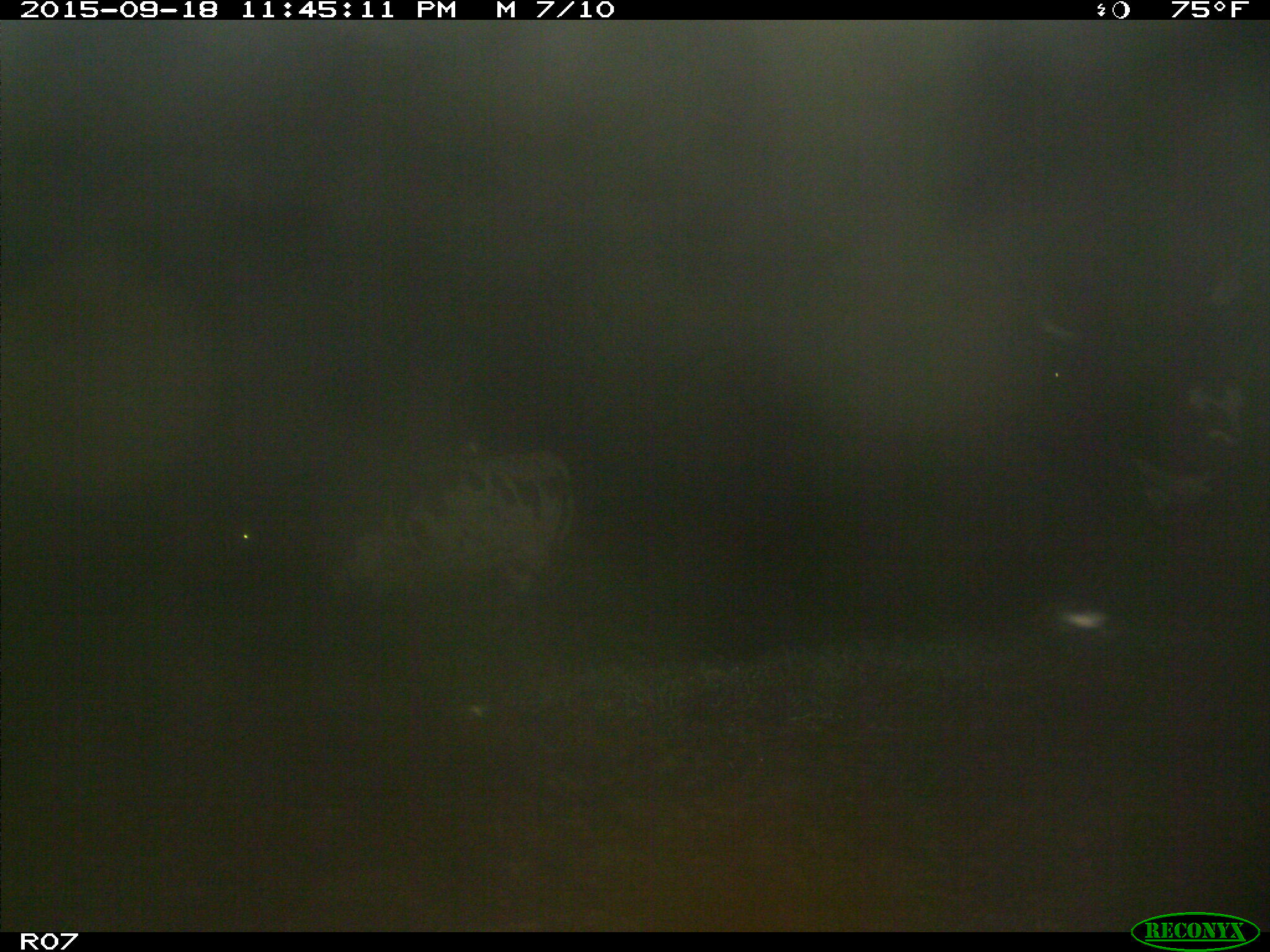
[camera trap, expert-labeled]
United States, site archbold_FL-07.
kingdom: Animalia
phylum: Chordata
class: Mammalia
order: Artiodactyla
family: Bovidae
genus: Bos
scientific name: Bos taurus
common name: domestic cow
Bos taurus (domestic cow).